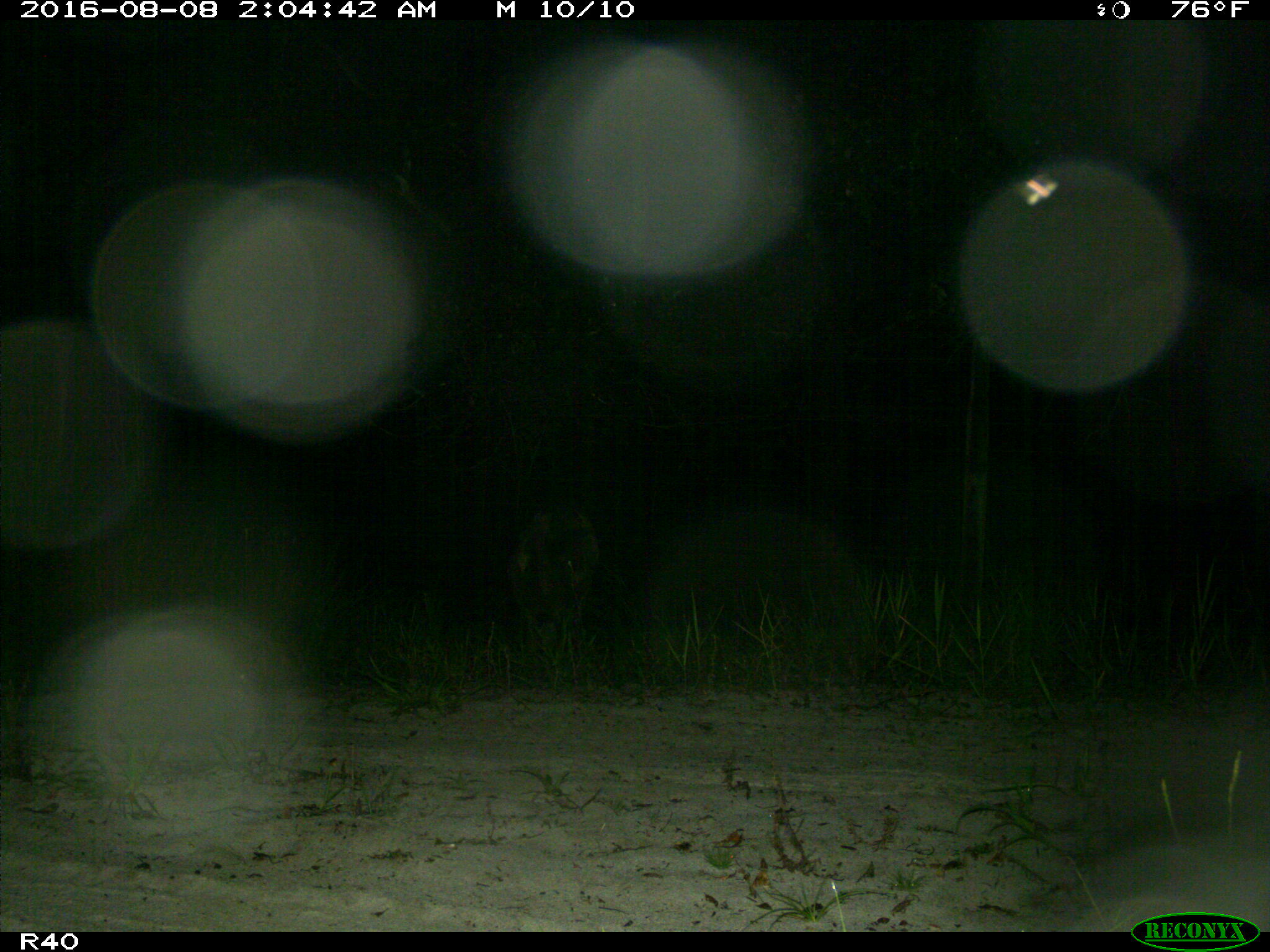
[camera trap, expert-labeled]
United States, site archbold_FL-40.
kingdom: Animalia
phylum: Chordata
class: Mammalia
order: Artiodactyla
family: Suidae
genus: Sus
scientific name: Sus scrofa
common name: wild boar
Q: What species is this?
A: Sus scrofa (wild boar).